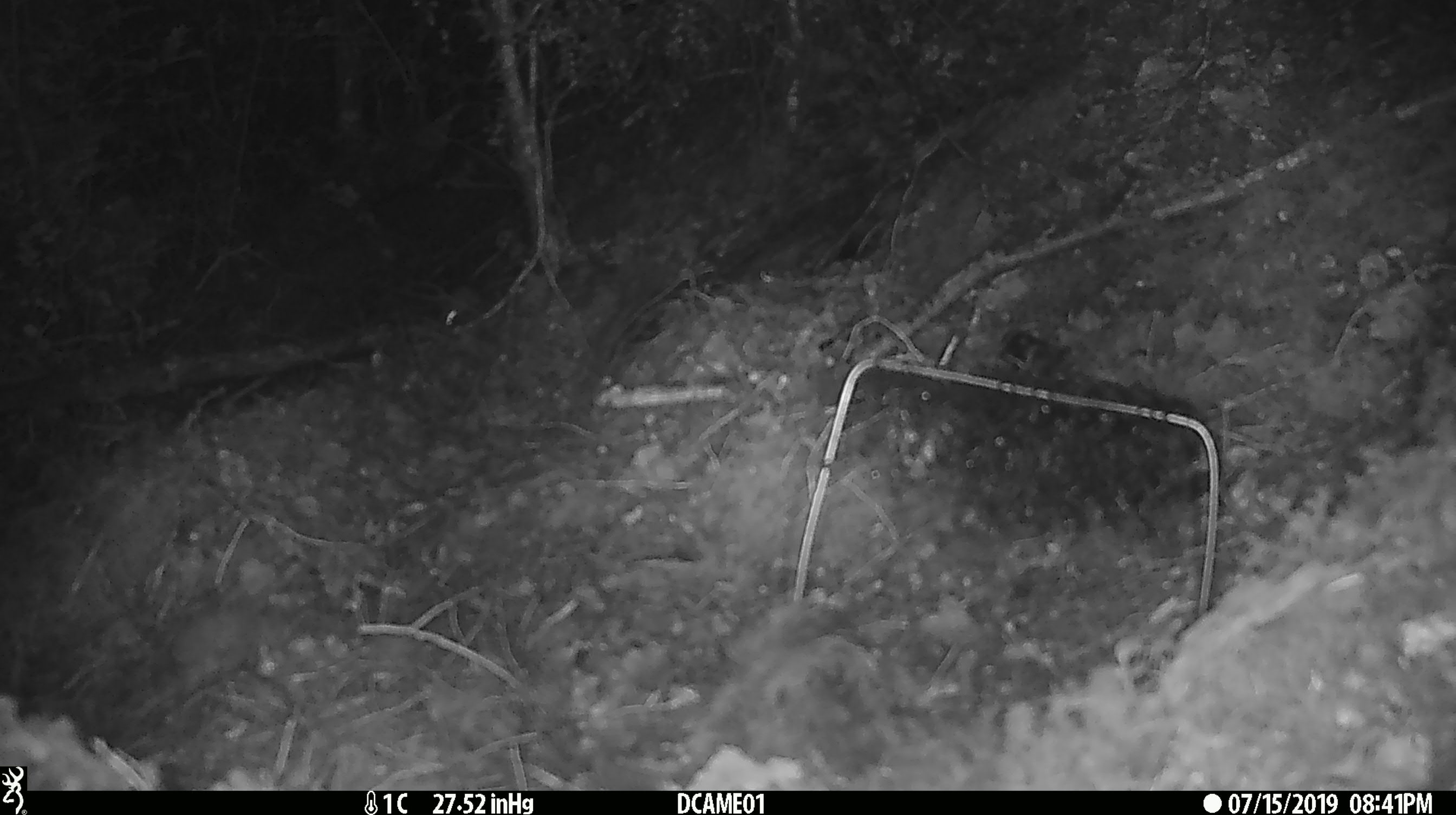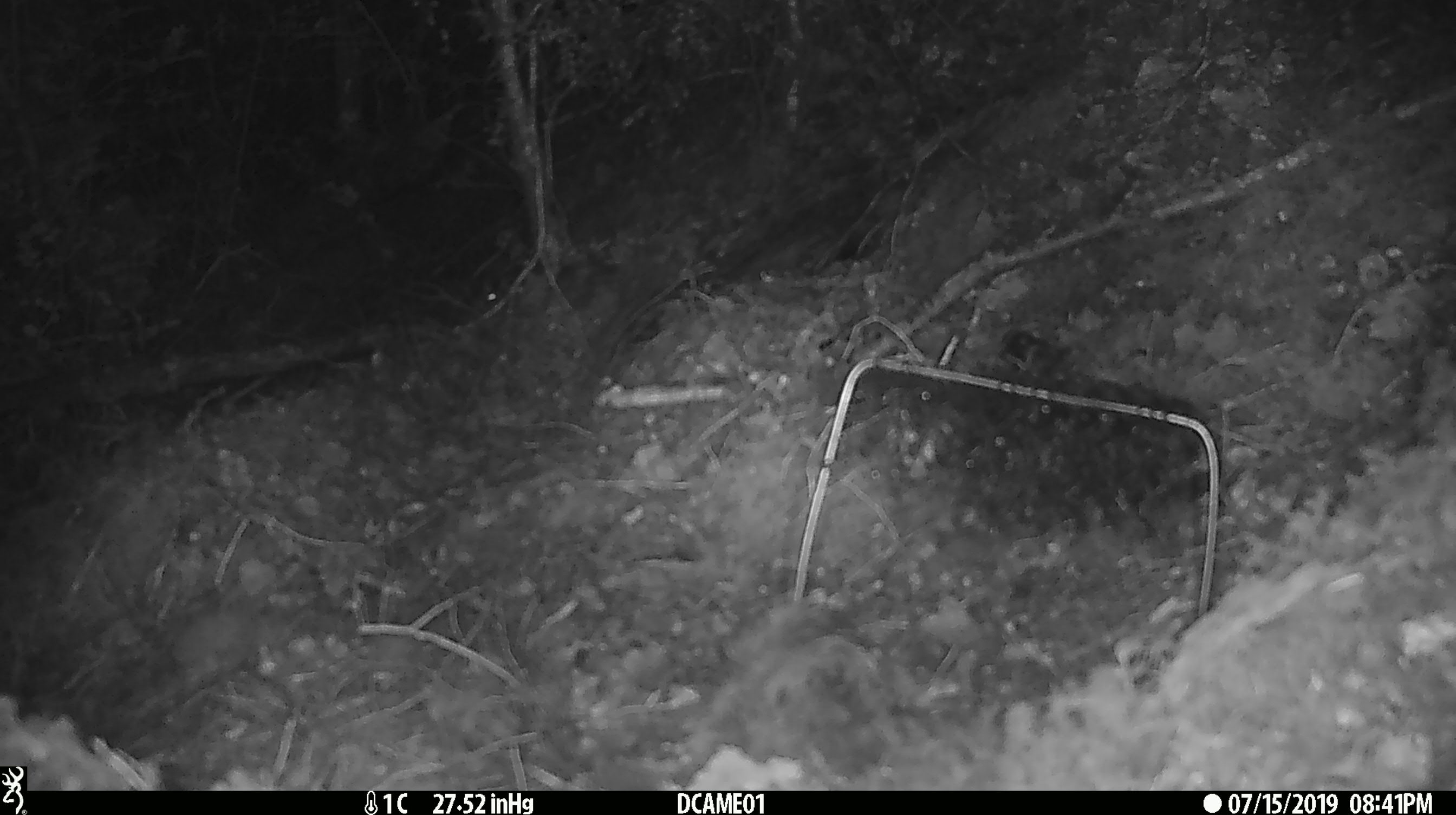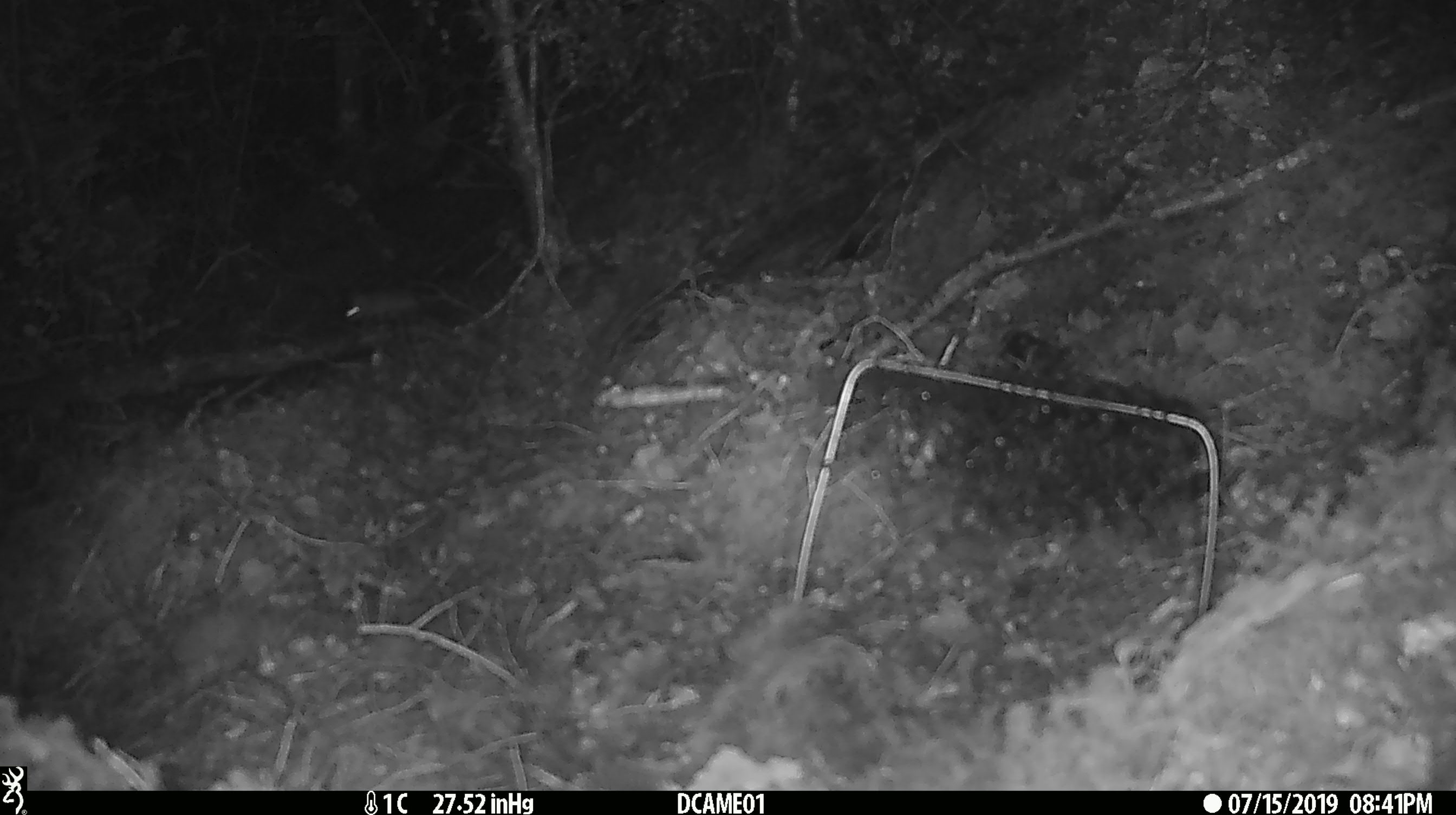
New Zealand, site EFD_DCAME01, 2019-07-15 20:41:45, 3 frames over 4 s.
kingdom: Animalia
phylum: Chordata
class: Mammalia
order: Rodentia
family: Muridae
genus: Mus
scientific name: Mus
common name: mouse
Mouse (Mus).